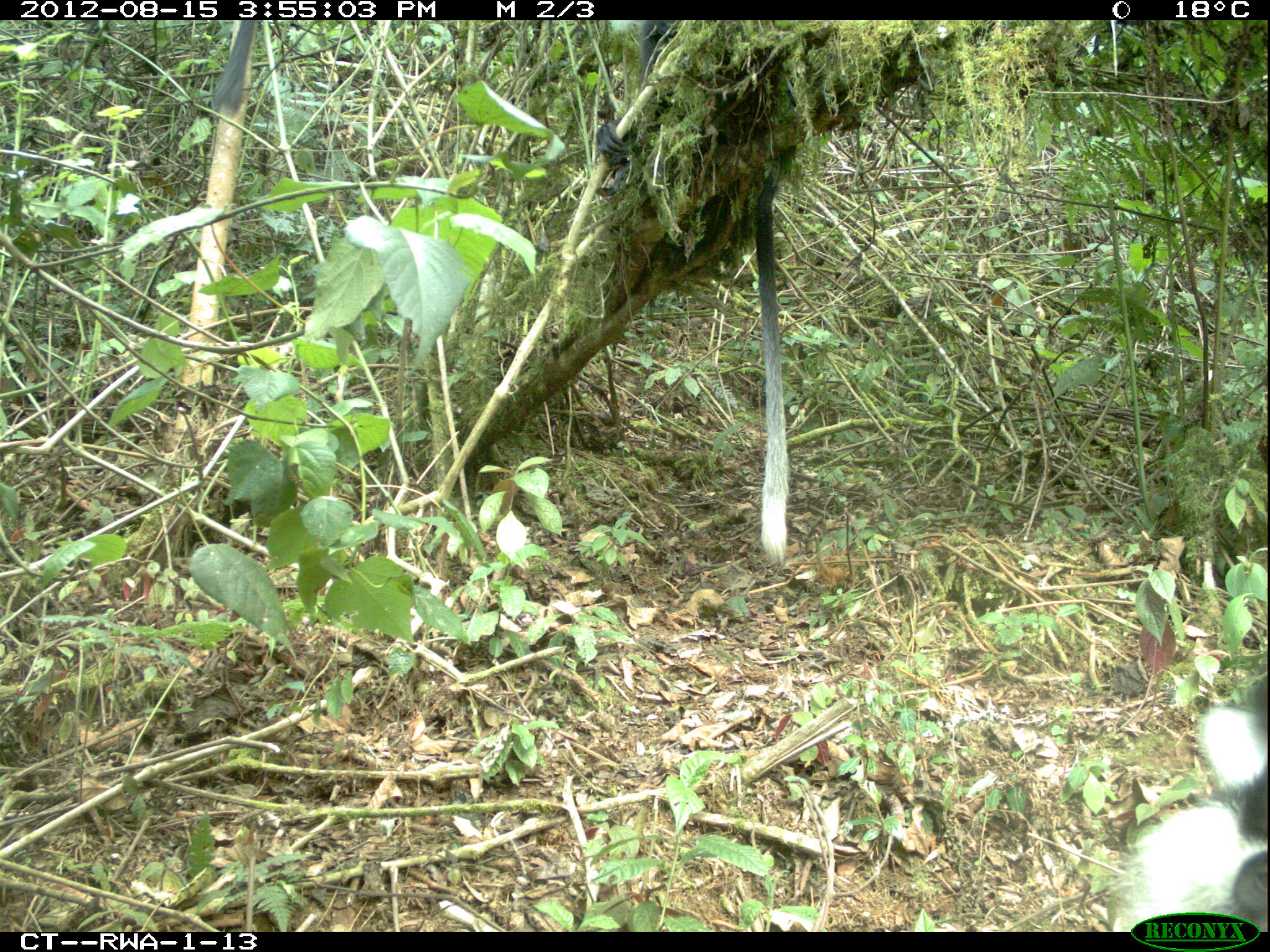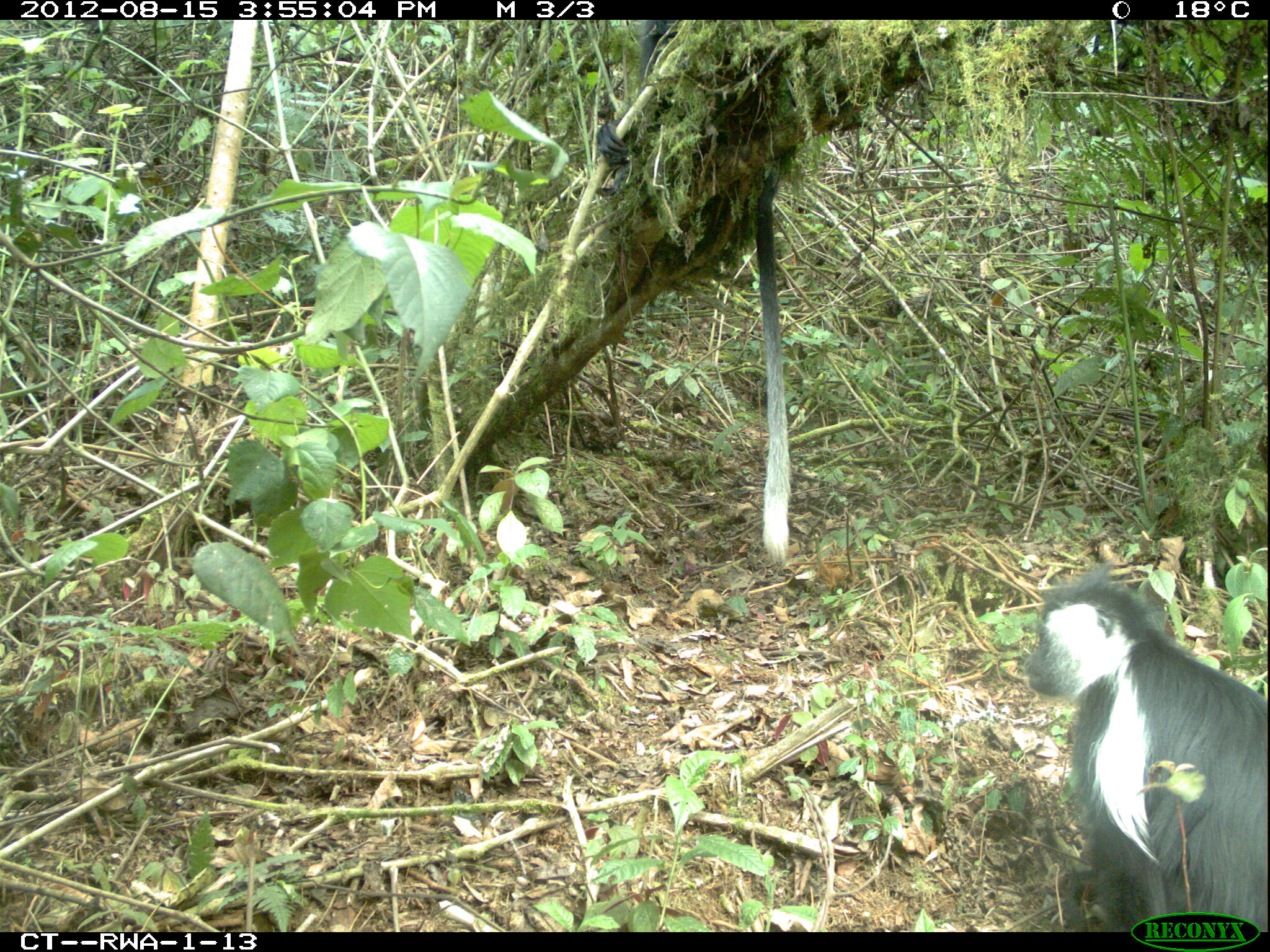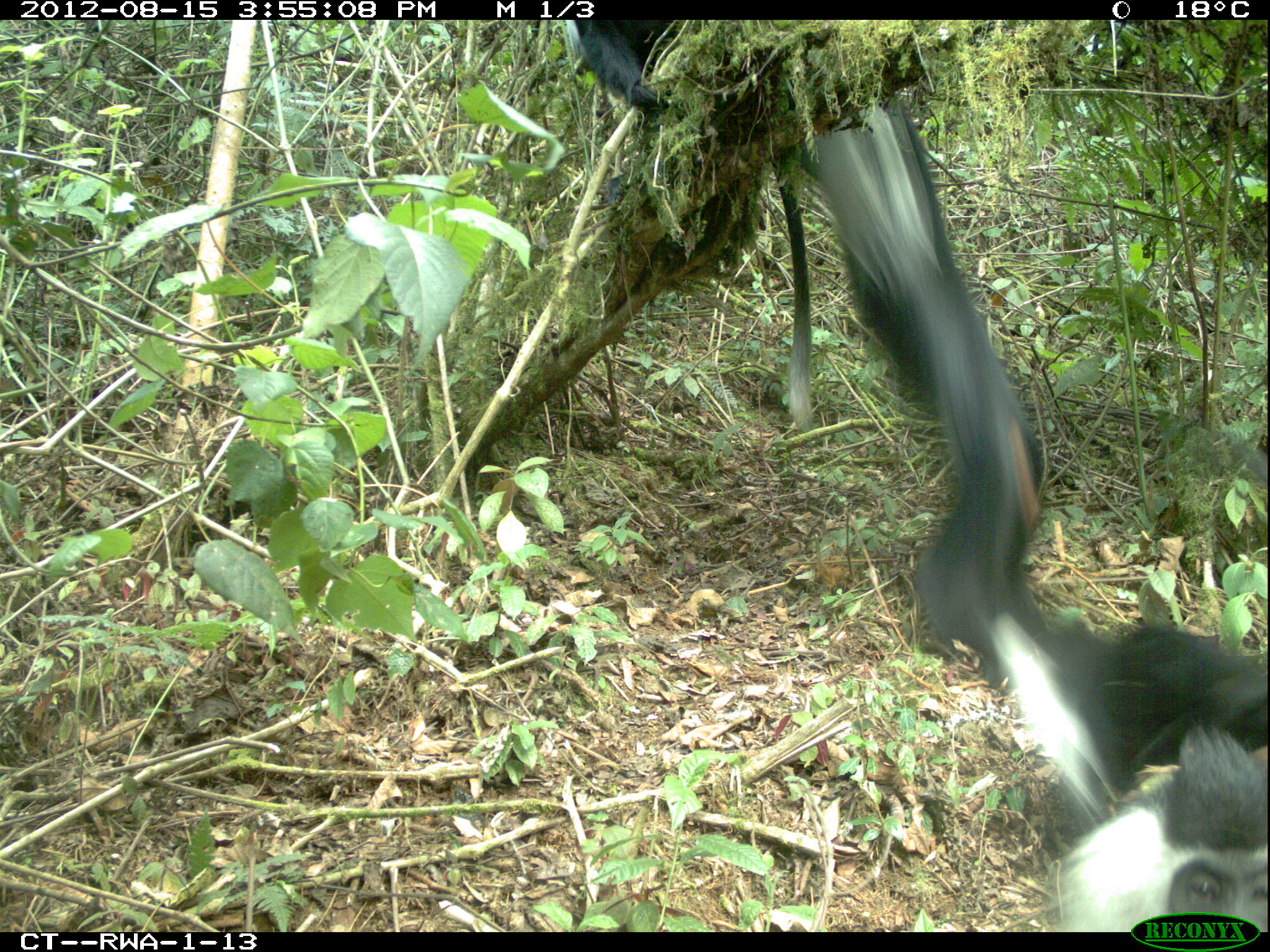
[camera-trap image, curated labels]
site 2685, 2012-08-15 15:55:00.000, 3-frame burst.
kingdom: Animalia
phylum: Chordata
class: Mammalia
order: Primates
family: Cercopithecidae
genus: Colobus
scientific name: Colobus angolensis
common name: angola colobus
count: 9